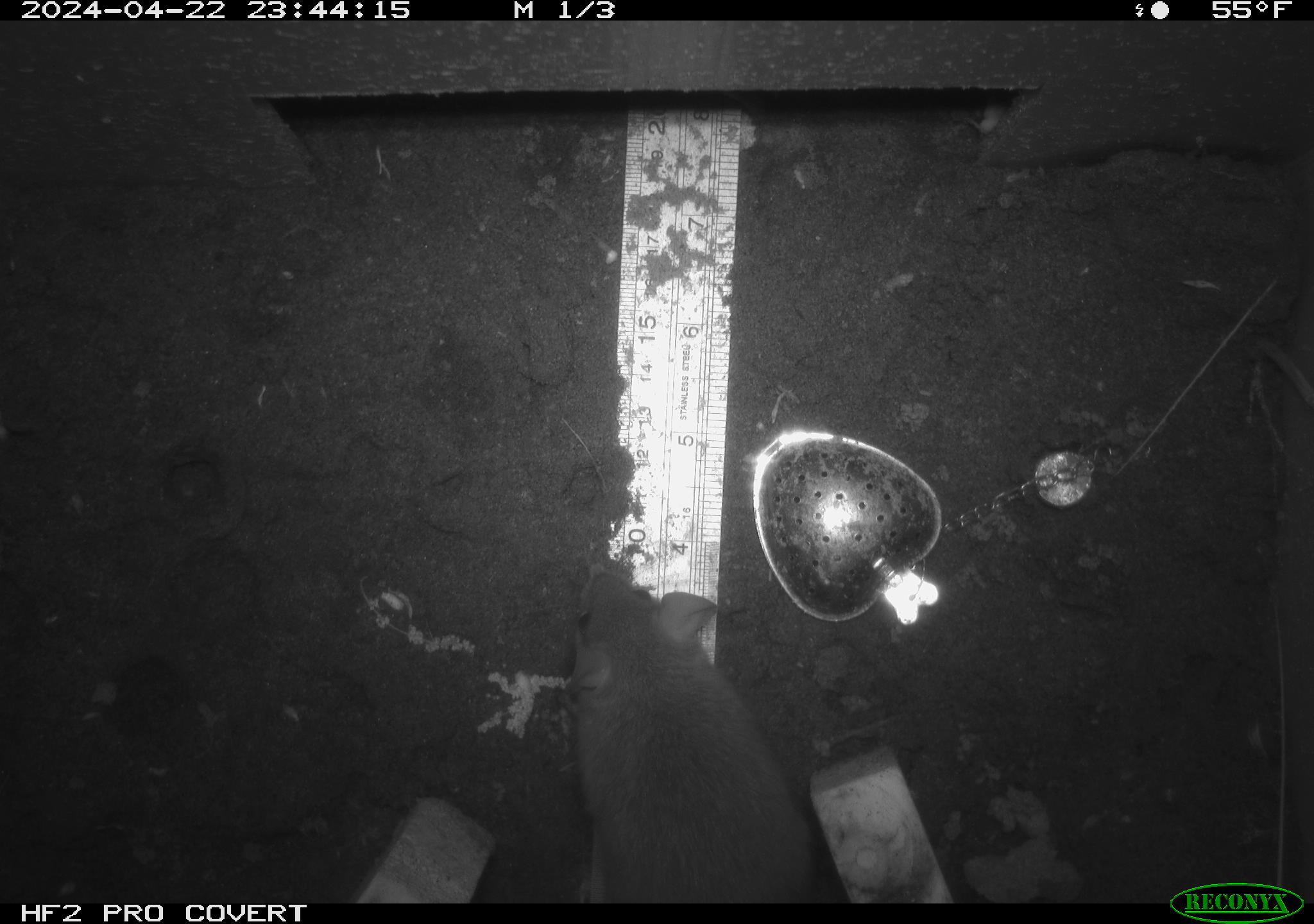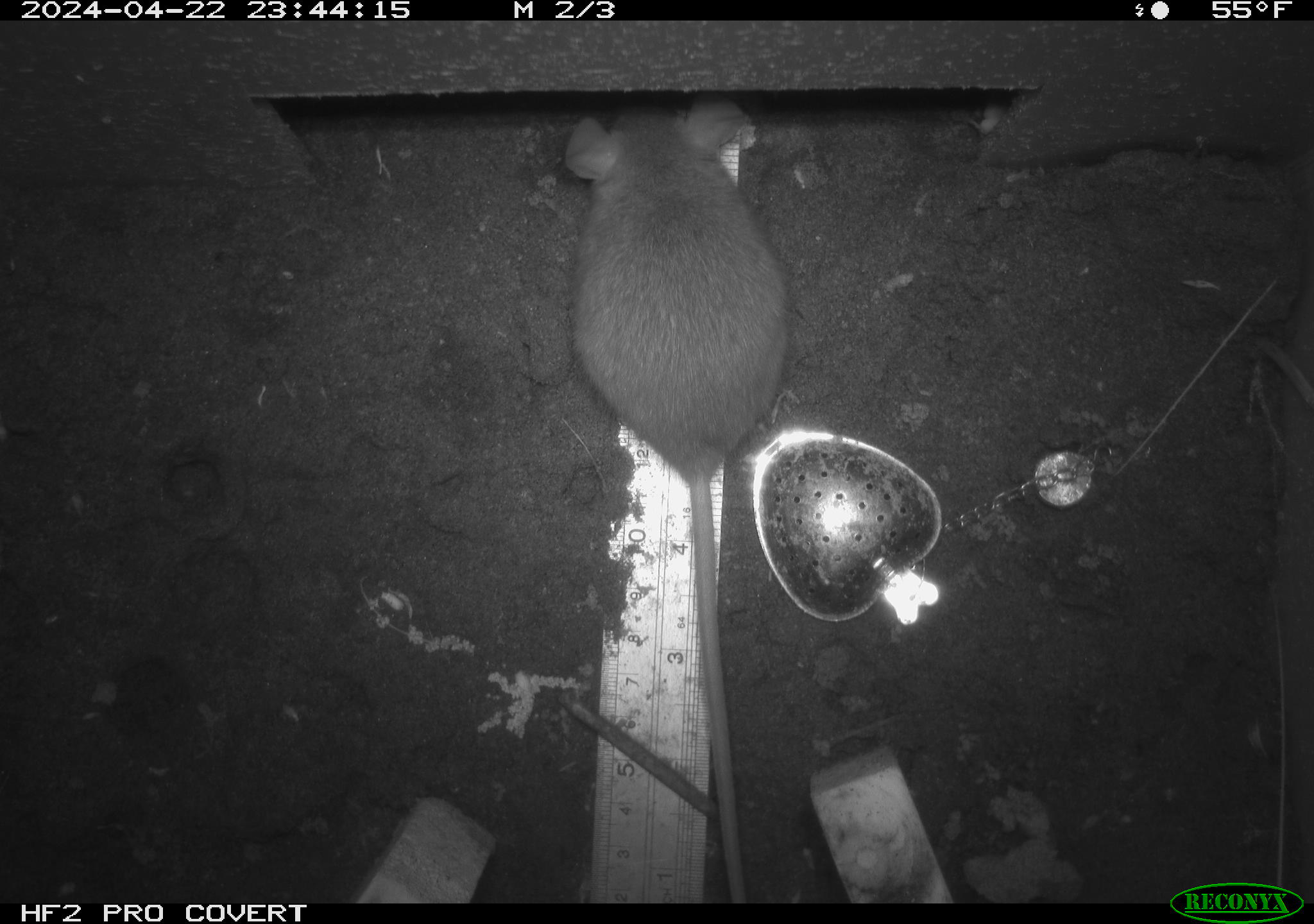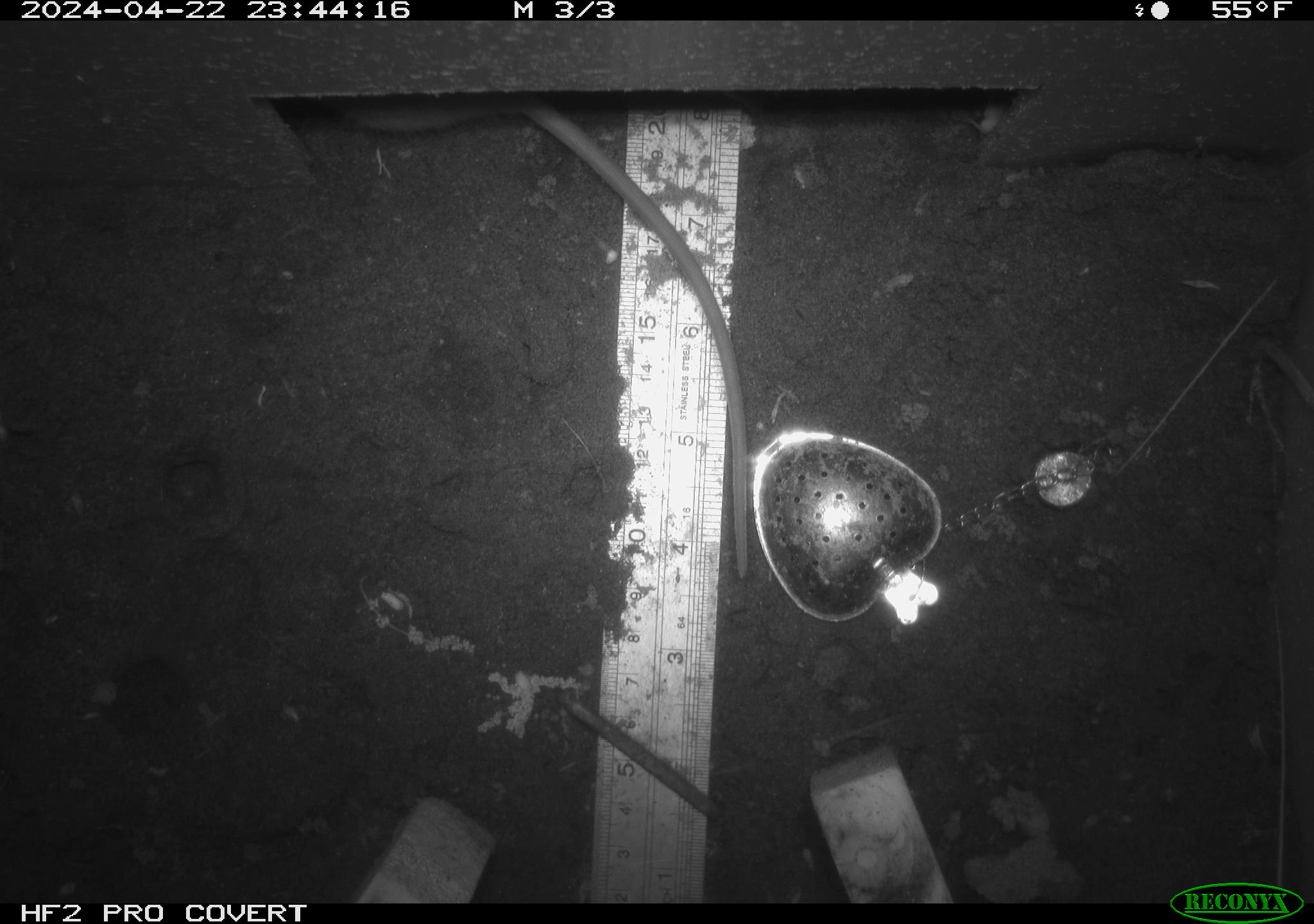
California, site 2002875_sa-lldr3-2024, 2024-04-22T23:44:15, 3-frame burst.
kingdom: Animalia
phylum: Chordata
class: Mammalia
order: Rodentia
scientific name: Rodentia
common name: rodent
Rodent (Rodentia).